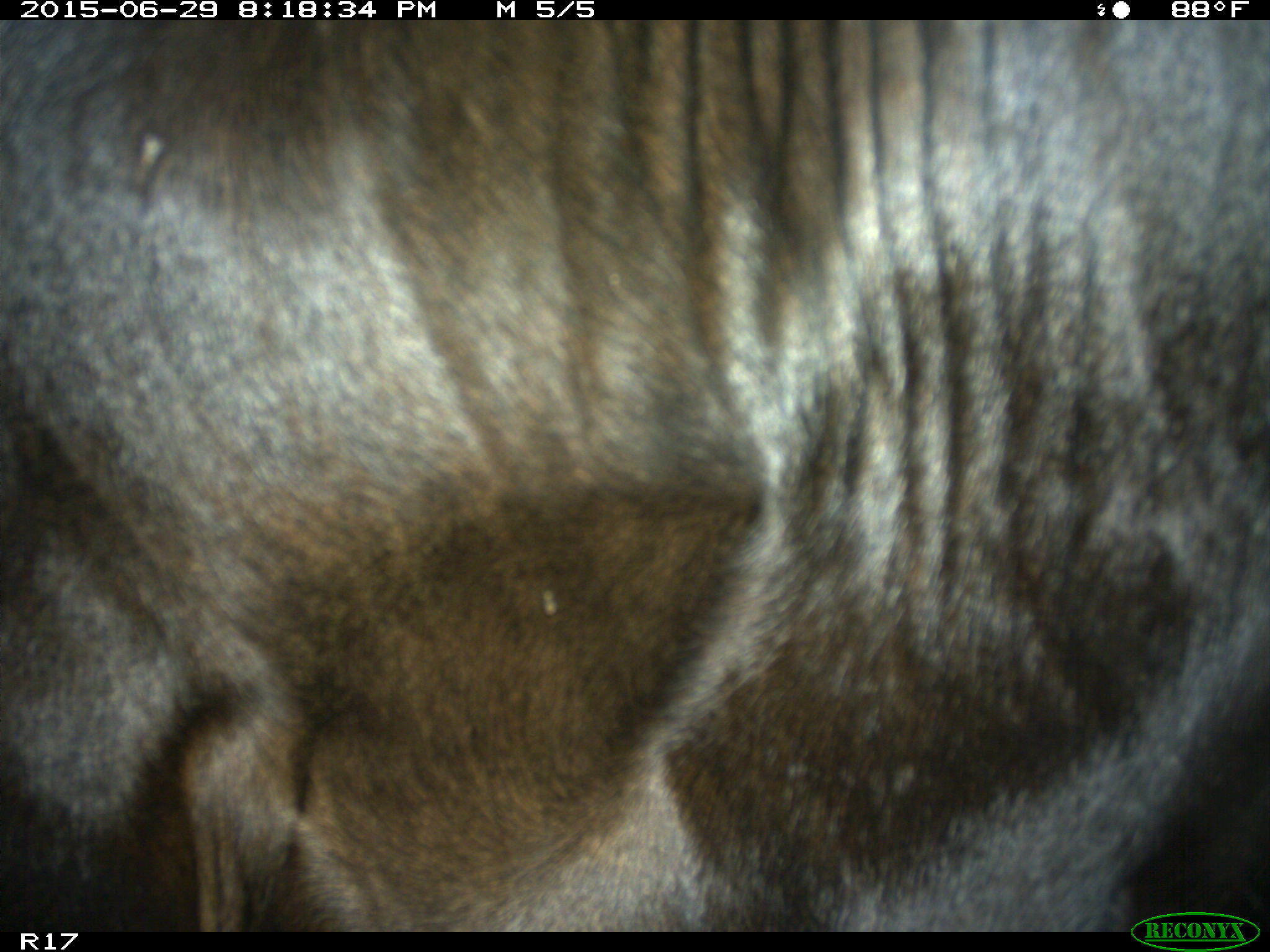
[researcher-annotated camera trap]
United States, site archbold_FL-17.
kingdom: Animalia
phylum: Chordata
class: Mammalia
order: Artiodactyla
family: Bovidae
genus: Bos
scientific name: Bos taurus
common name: domestic cow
Bos taurus (domestic cow).